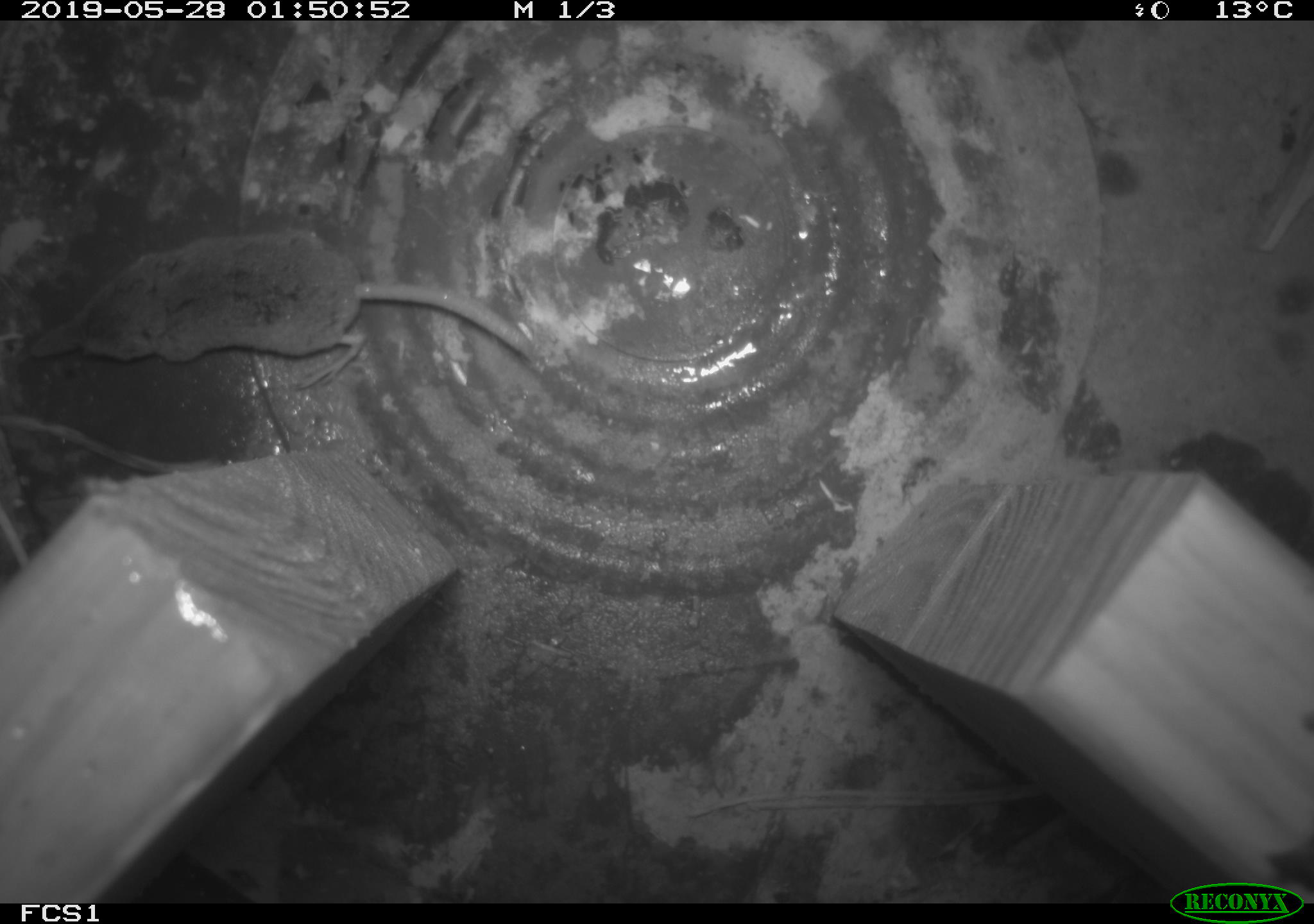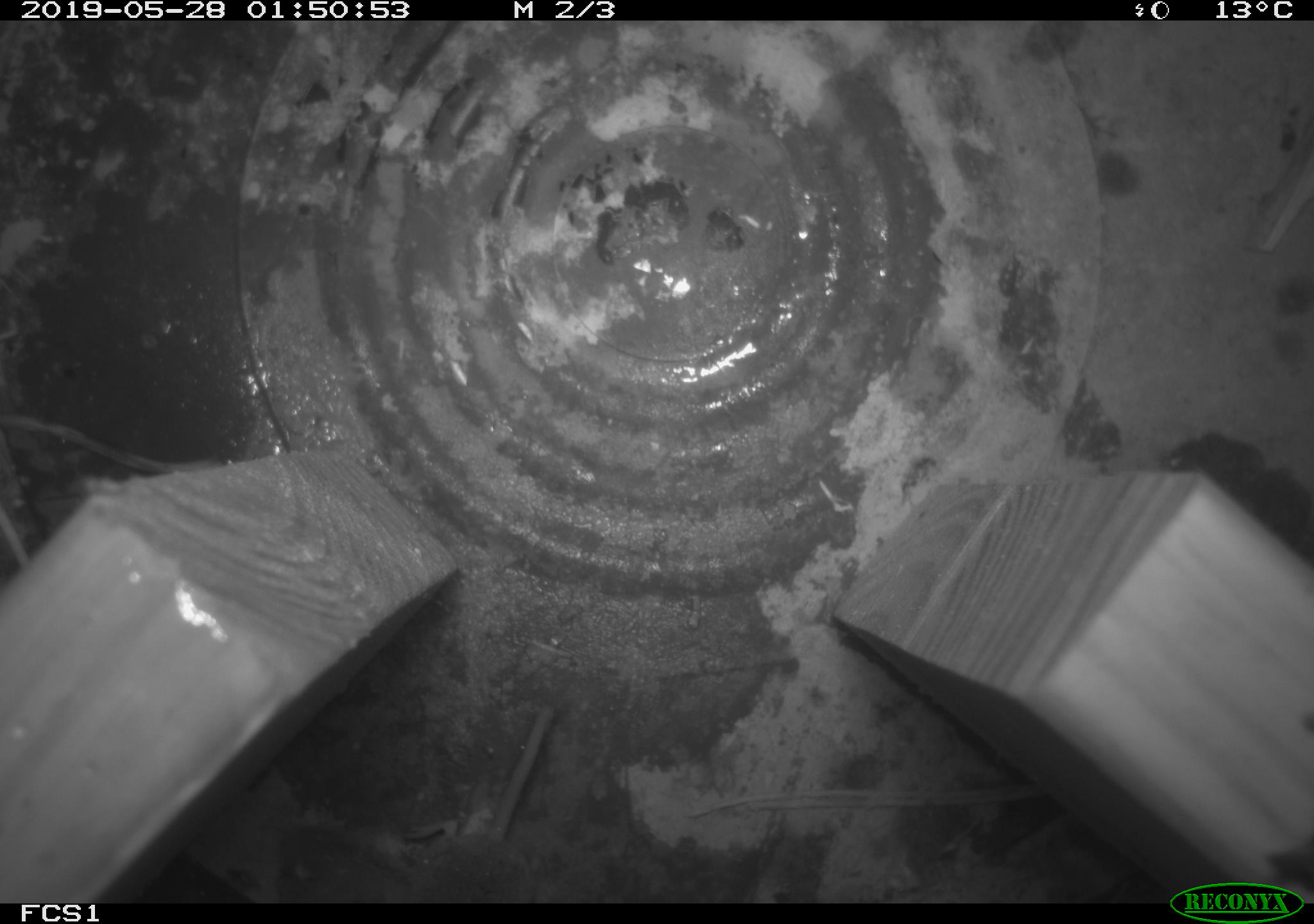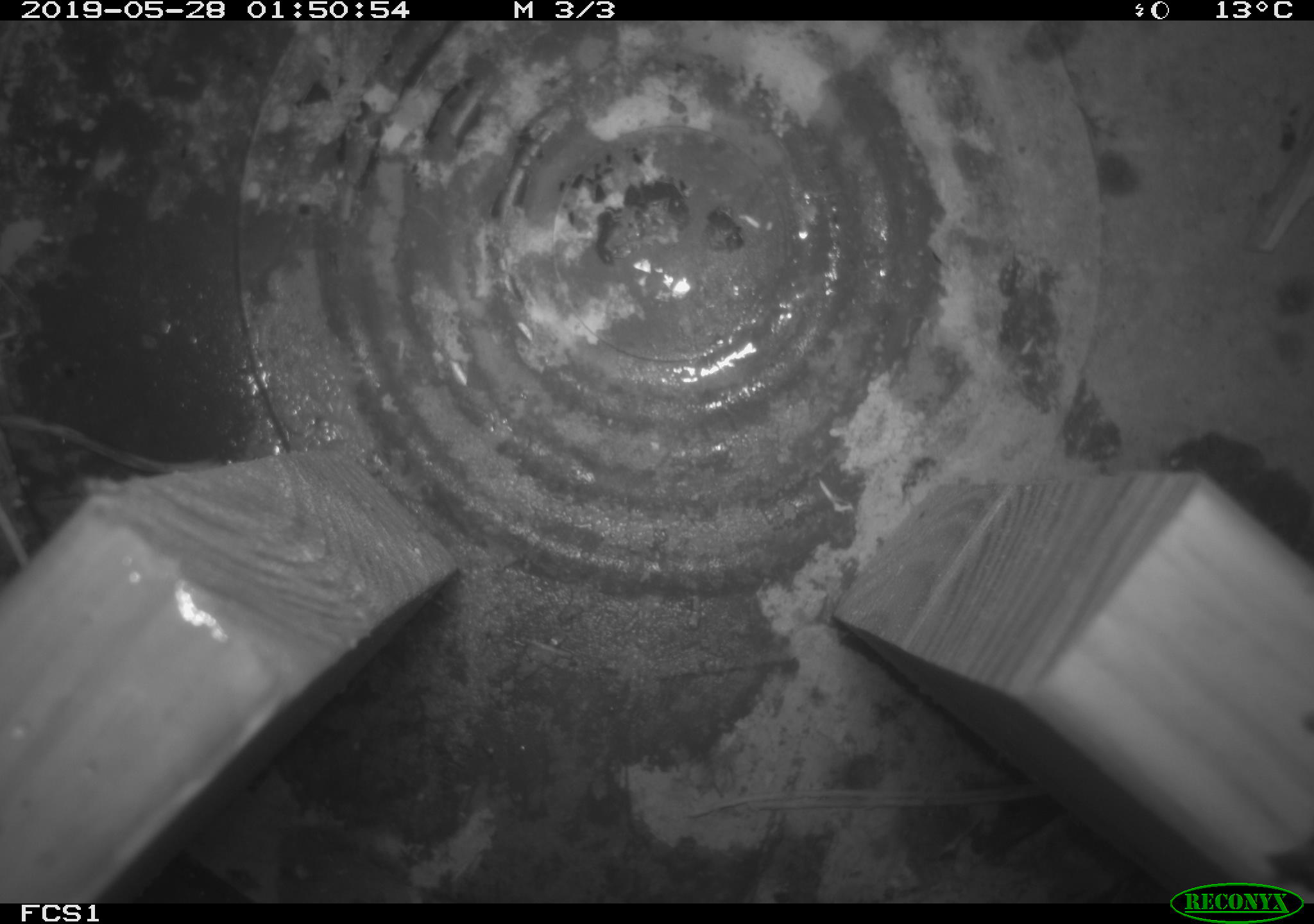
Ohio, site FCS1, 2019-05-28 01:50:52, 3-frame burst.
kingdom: Animalia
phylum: Chordata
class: Mammalia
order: Eulipotyphla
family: Soricidae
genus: Sorex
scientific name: Sorex cinereus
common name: masked shrew